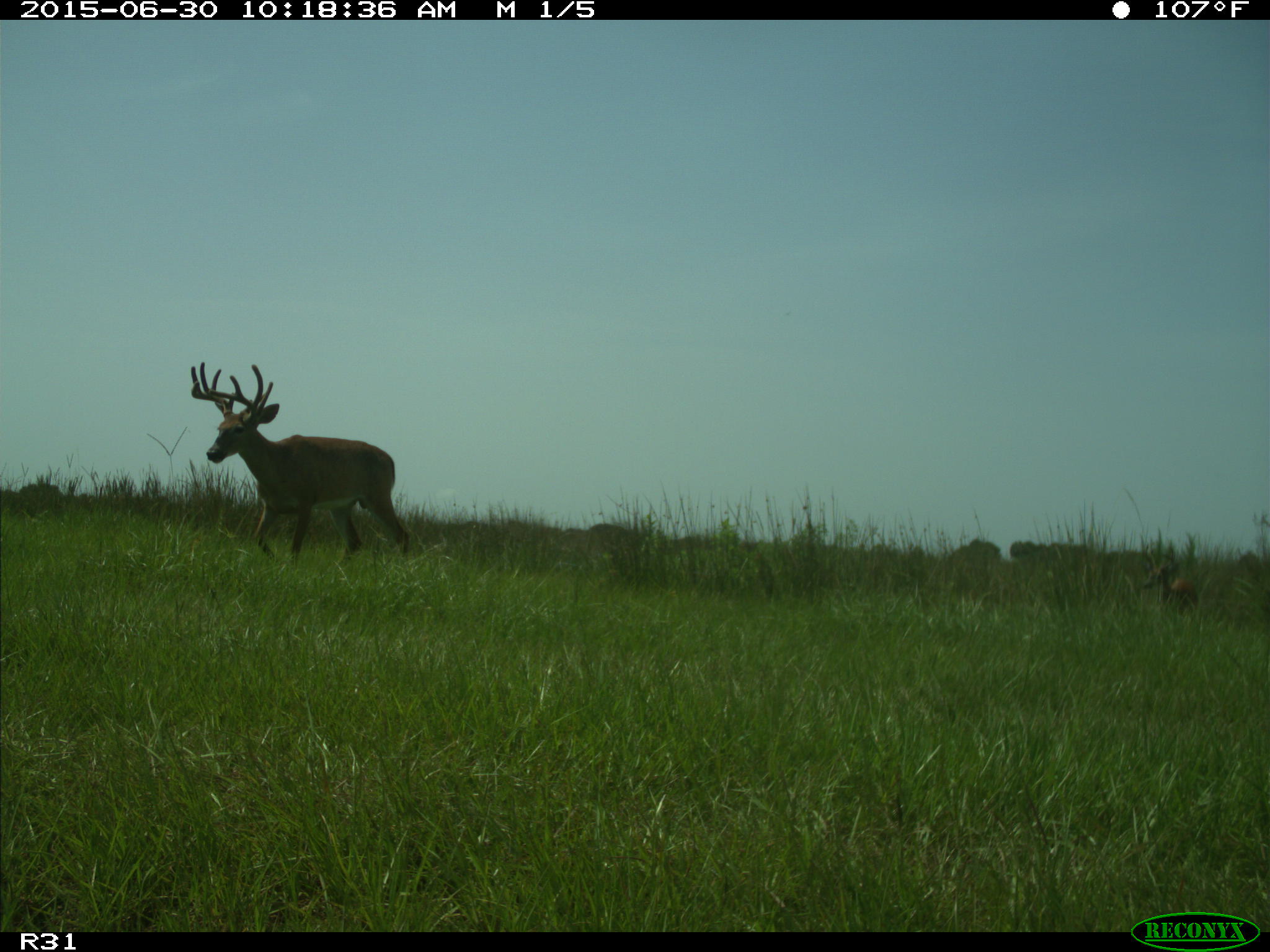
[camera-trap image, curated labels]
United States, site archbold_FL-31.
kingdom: Animalia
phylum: Chordata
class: Mammalia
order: Artiodactyla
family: Cervidae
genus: Odocoileus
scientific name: Odocoileus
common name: deer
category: unidentified deer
Unidentified deer (deer) (Odocoileus).